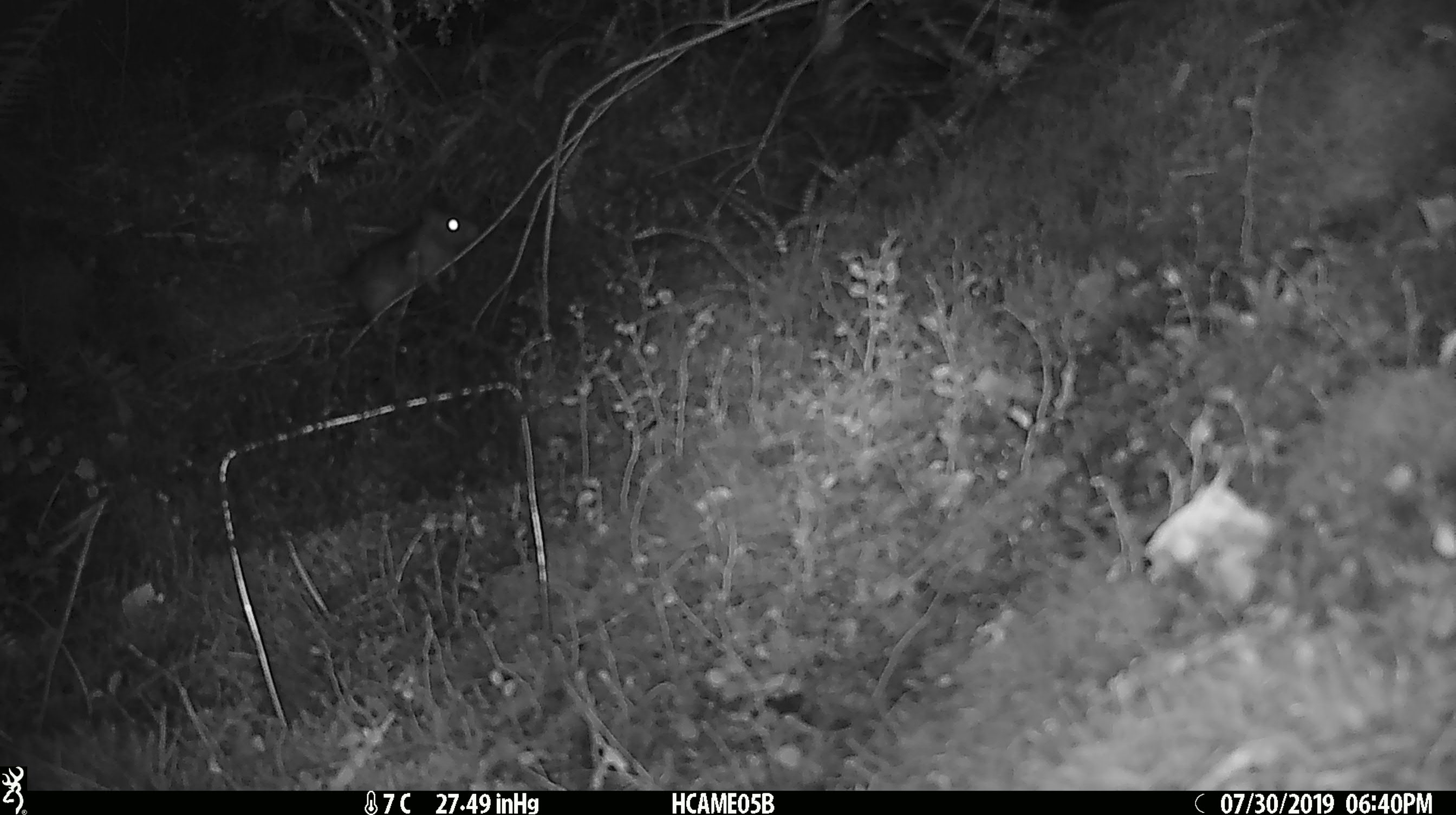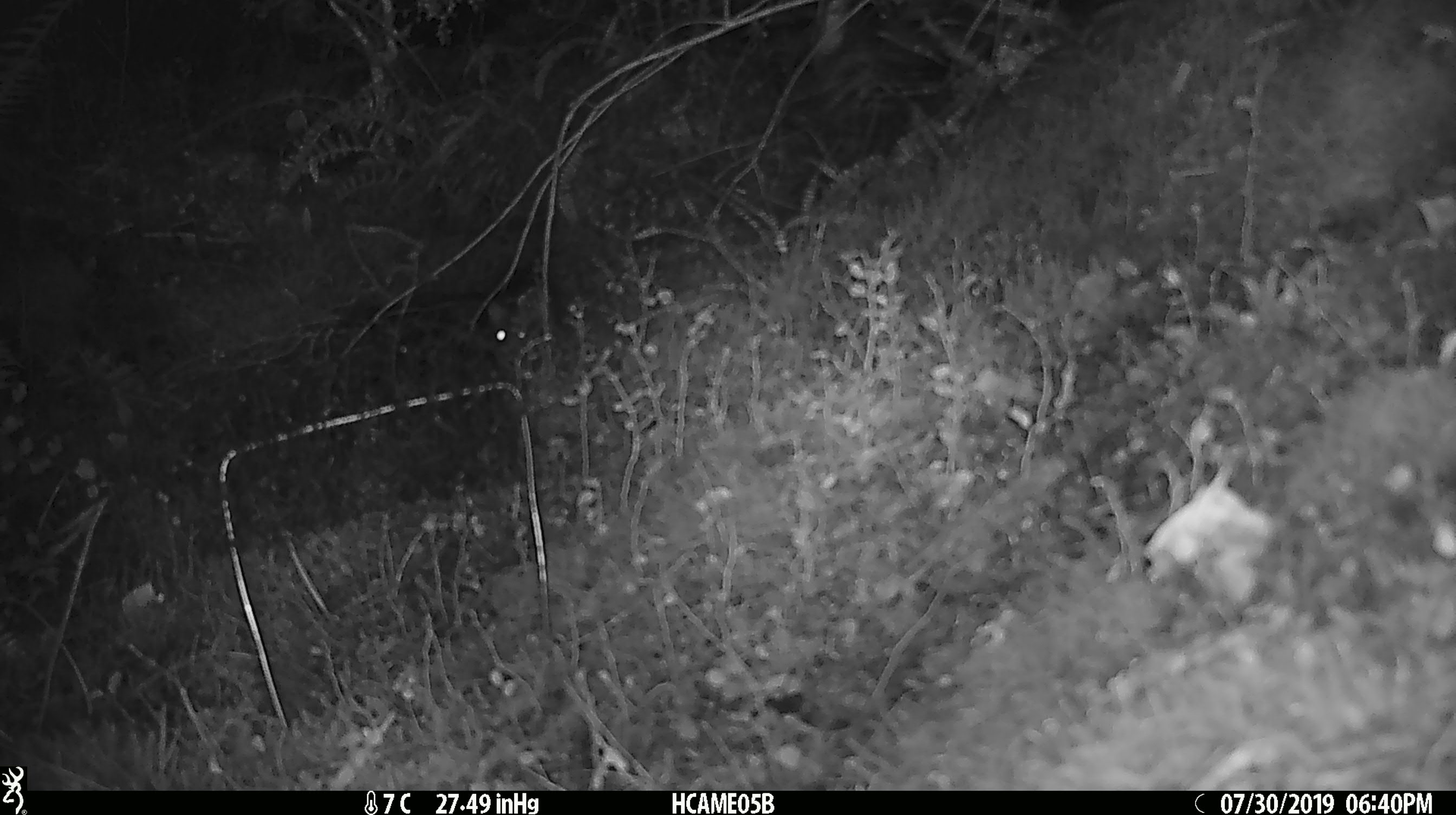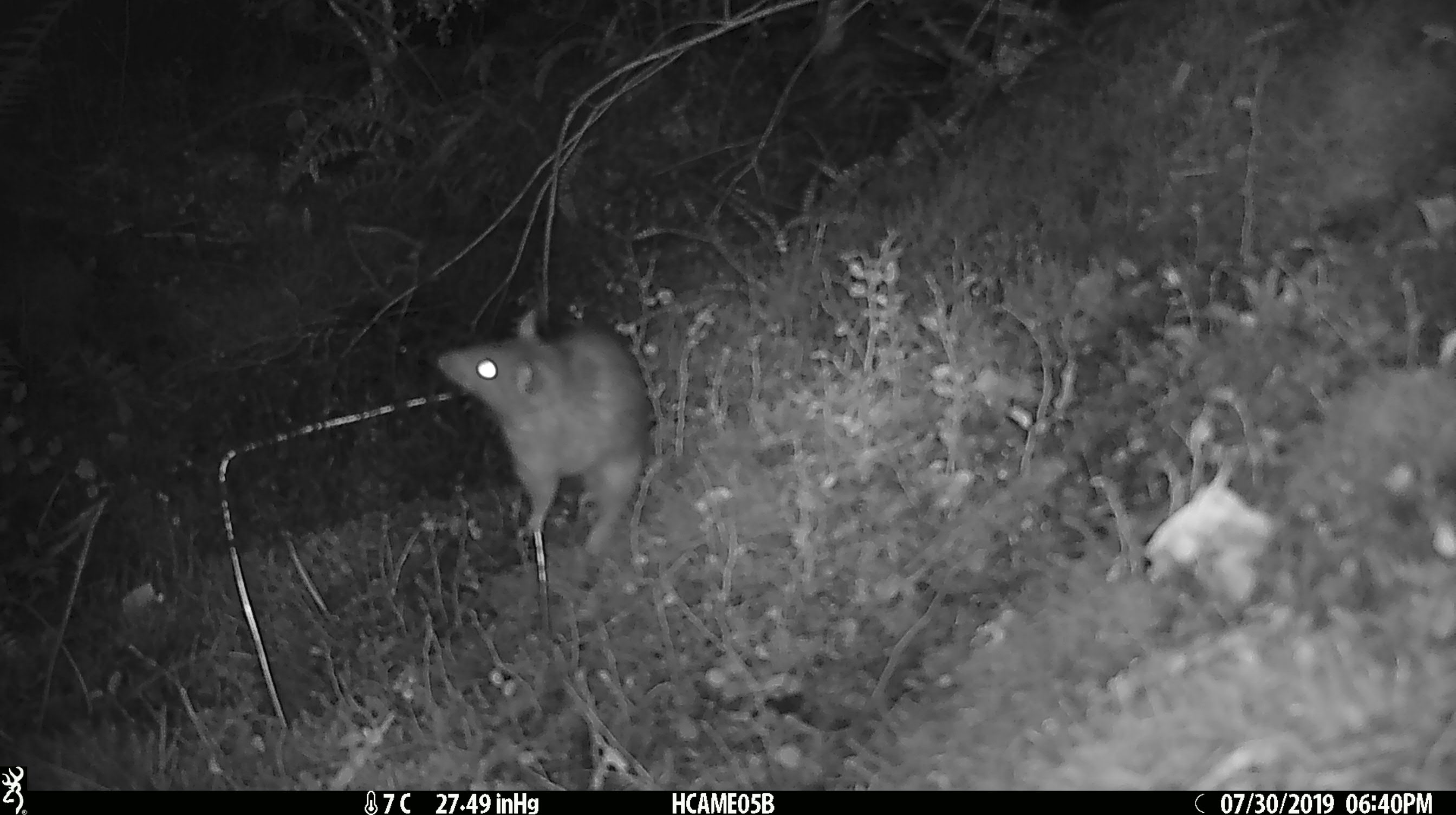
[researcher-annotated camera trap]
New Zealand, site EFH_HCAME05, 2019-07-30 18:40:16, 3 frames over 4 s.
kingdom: Animalia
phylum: Chordata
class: Mammalia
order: Rodentia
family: Muridae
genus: Rattus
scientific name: Rattus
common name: rat